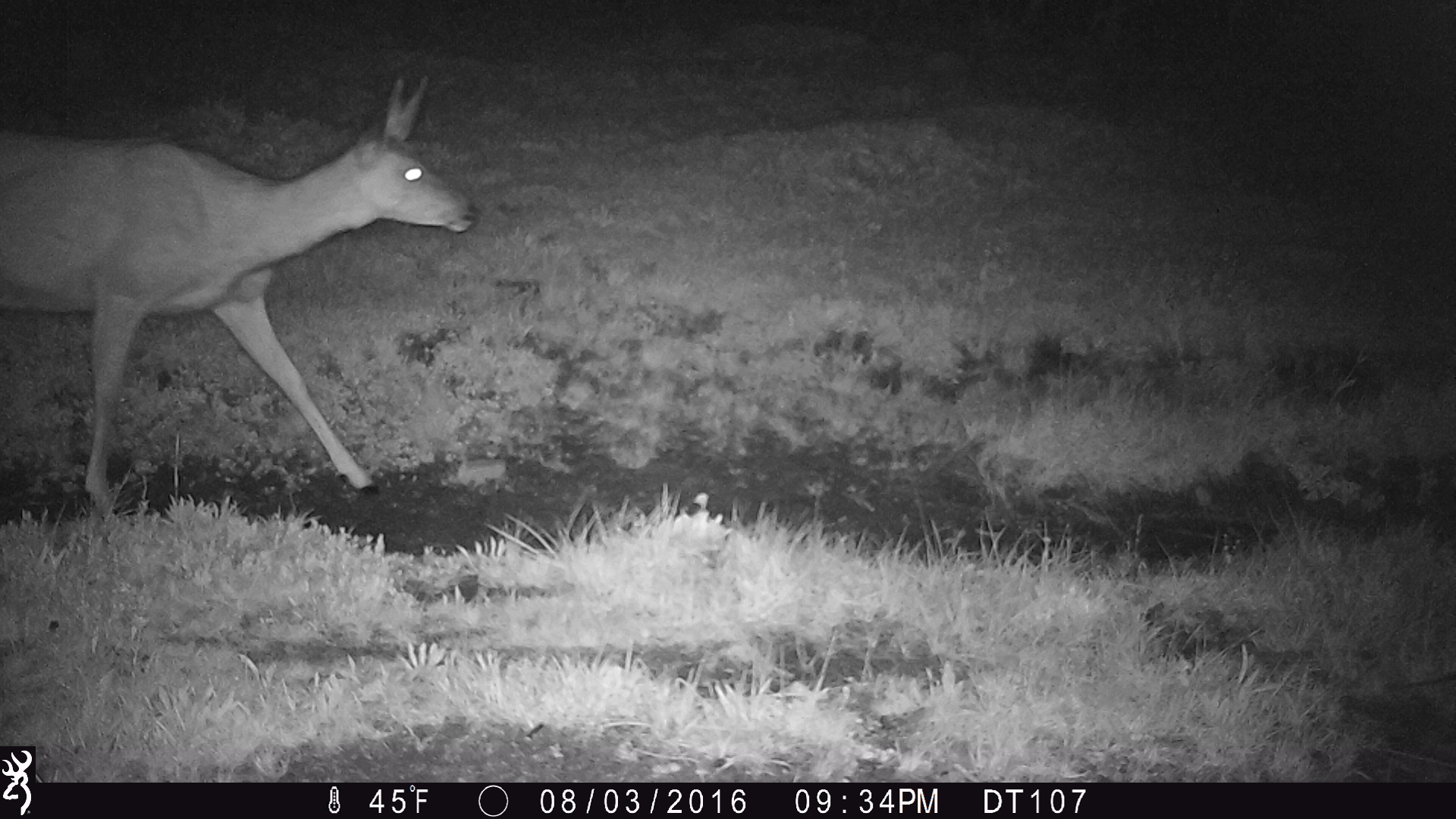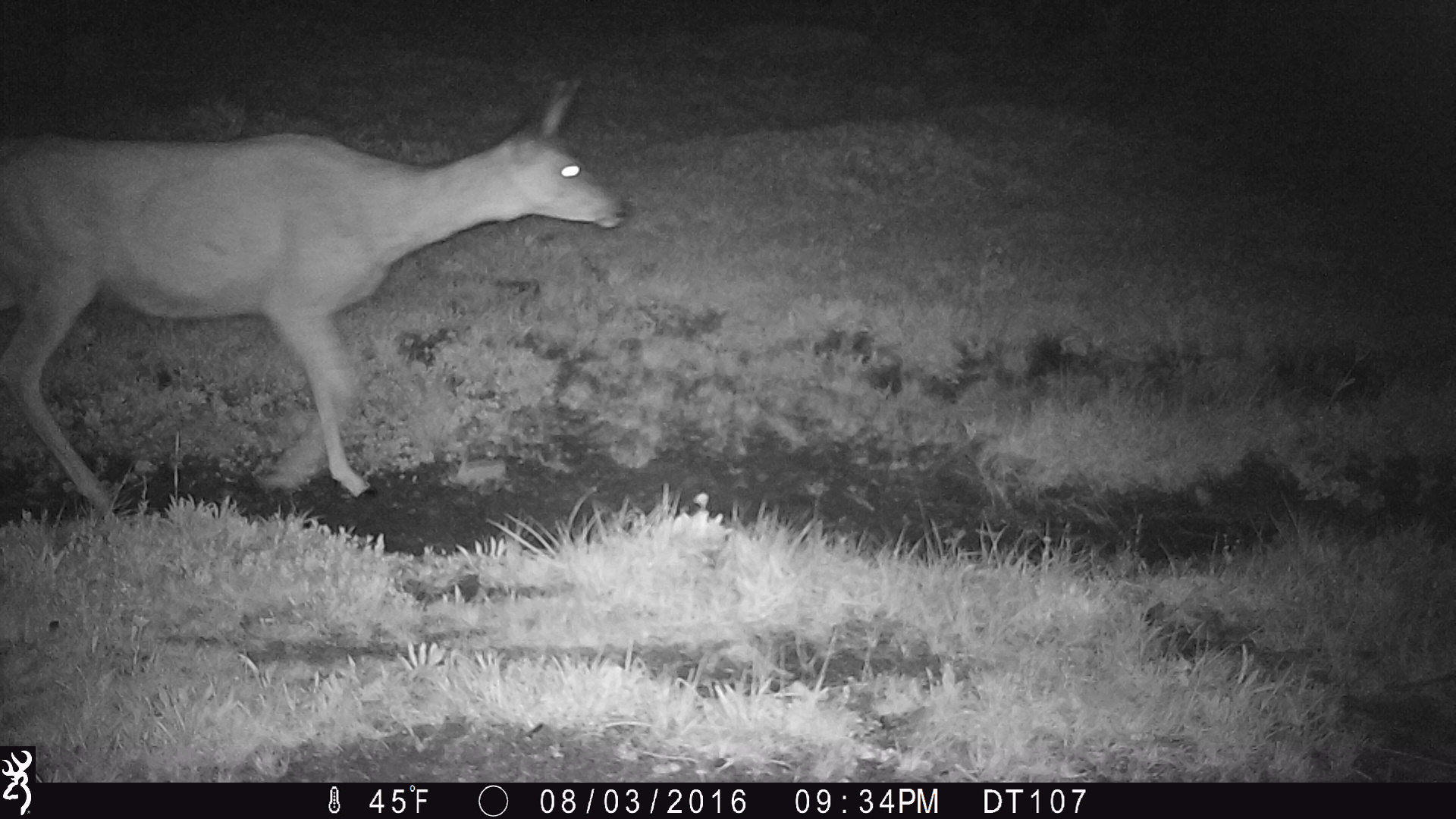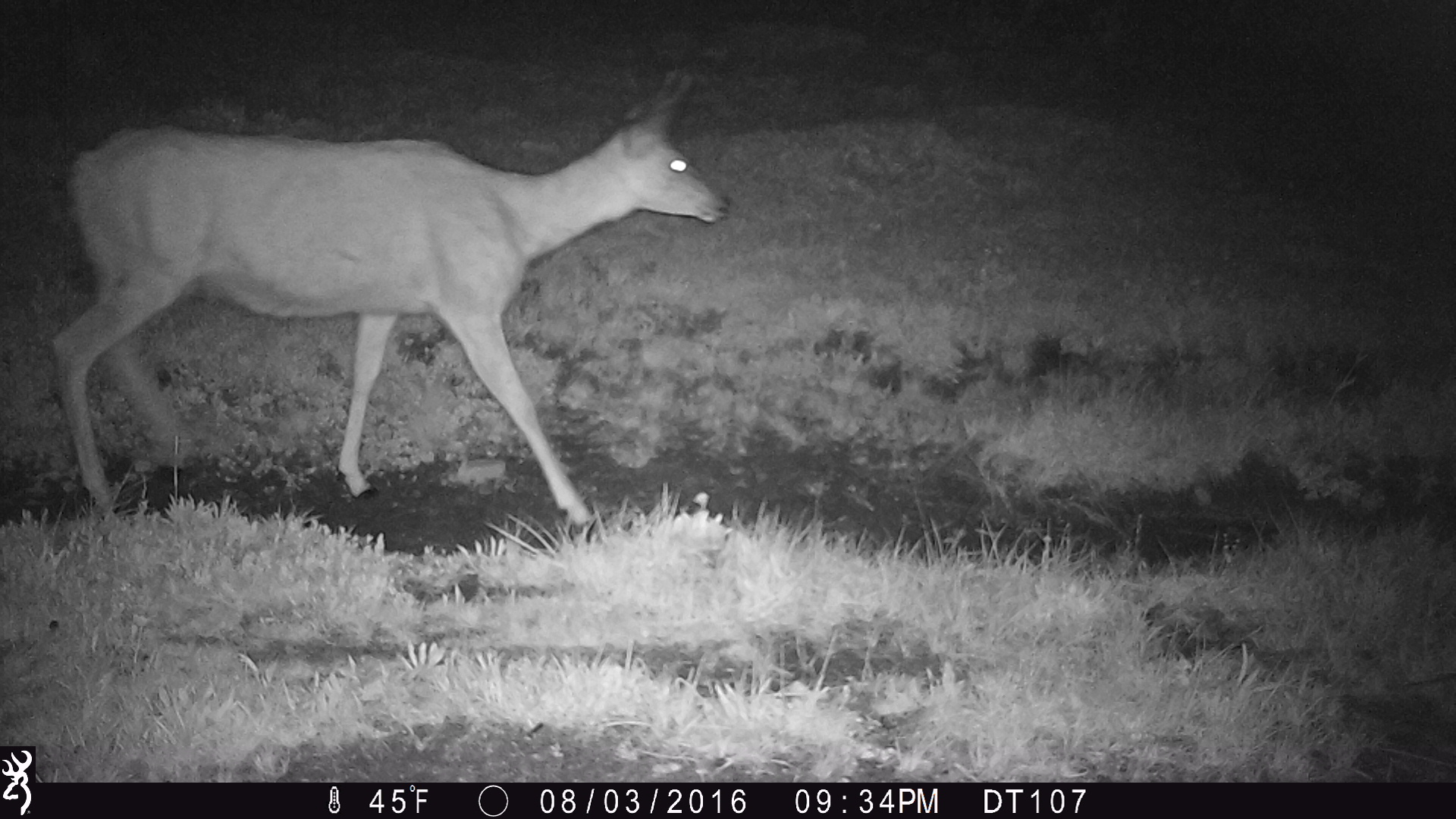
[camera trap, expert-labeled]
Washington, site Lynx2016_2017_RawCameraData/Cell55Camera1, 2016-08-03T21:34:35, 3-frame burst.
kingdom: Animalia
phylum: Chordata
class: Mammalia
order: Artiodactyla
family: Cervidae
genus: Odocoileus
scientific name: Odocoileus hemionus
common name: mule deer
Odocoileus hemionus (mule deer). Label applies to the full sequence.